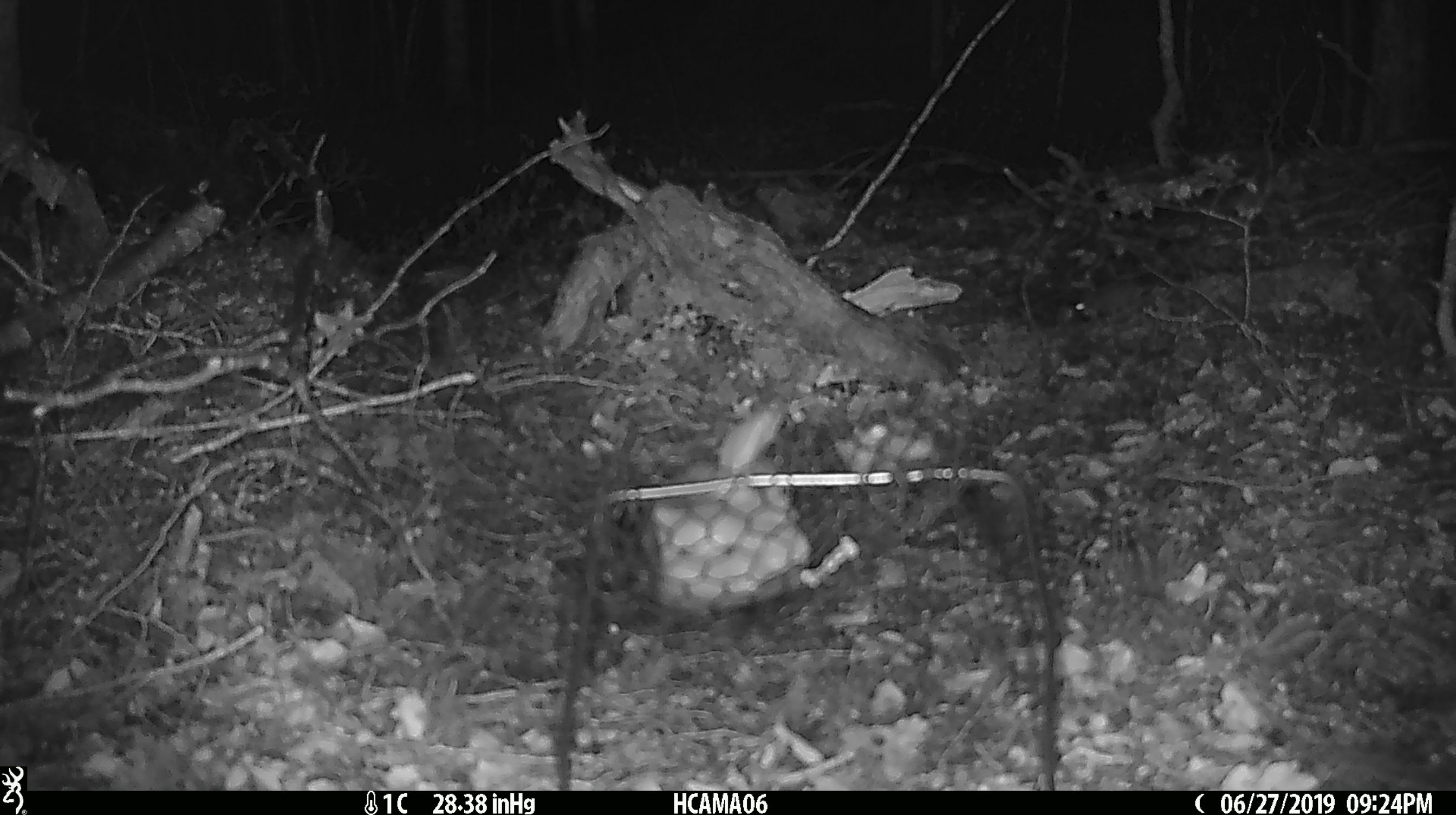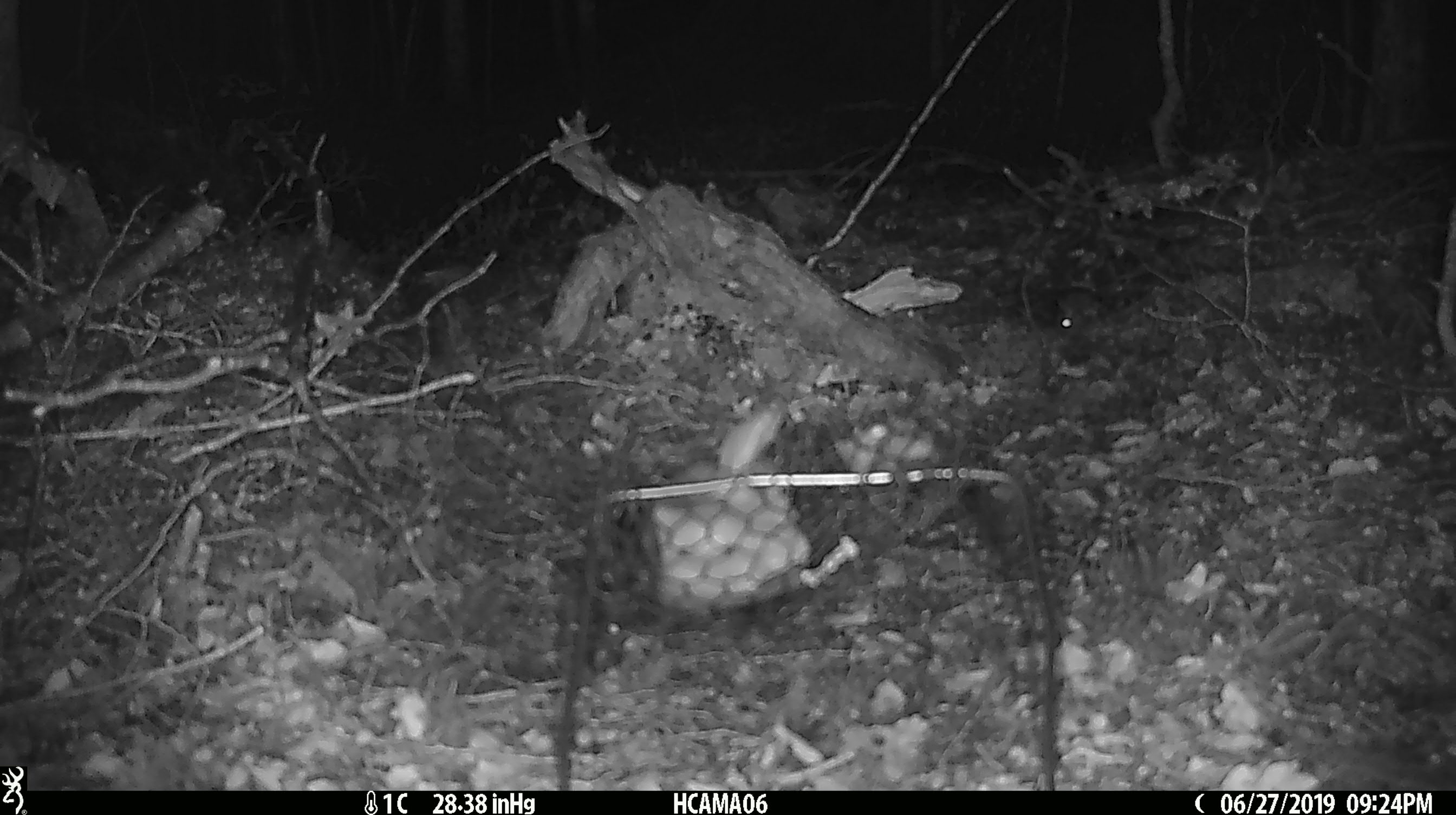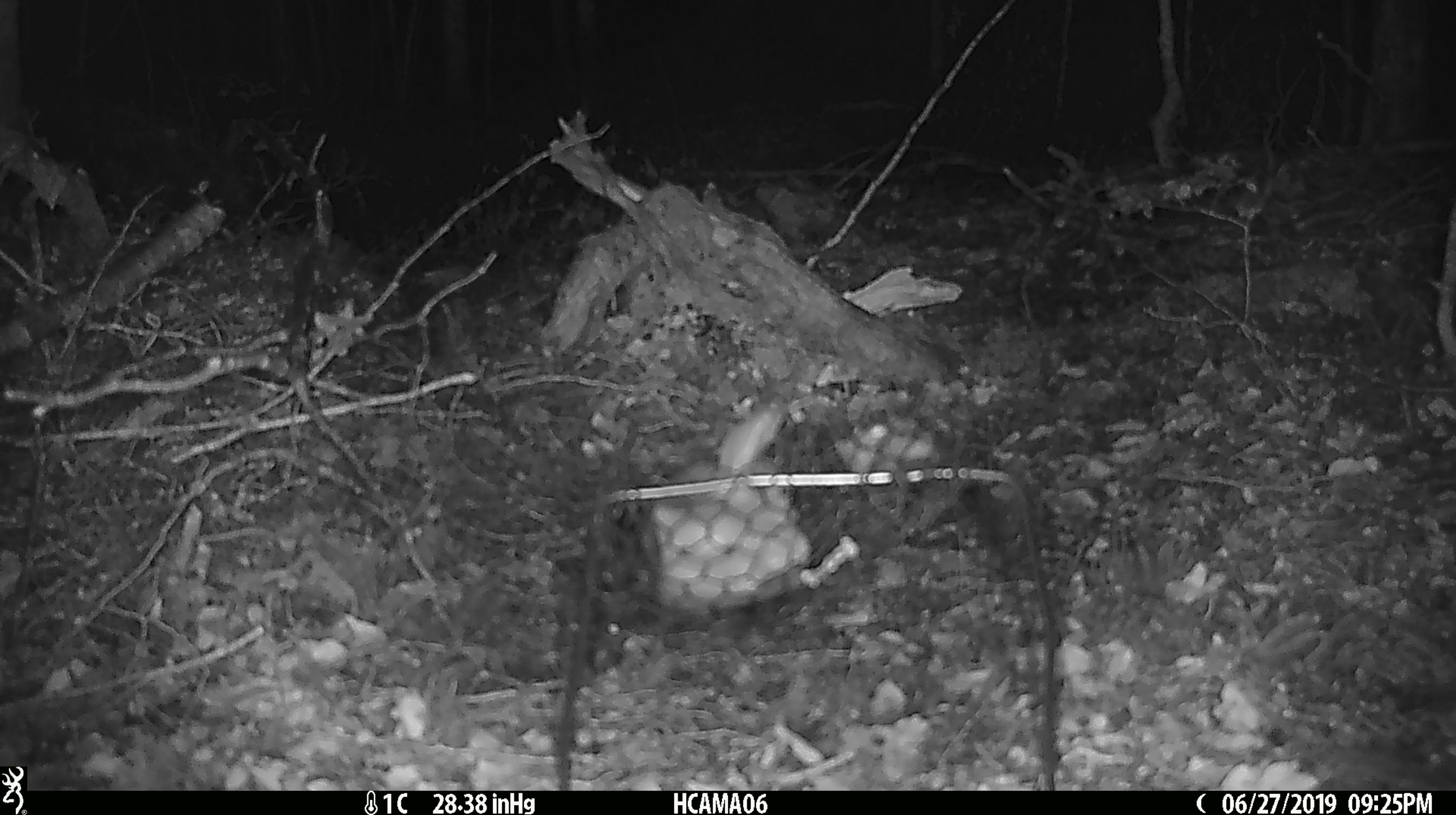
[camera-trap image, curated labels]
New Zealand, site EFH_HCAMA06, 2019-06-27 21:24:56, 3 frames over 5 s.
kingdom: Animalia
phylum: Chordata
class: Mammalia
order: Rodentia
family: Muridae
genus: Mus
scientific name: Mus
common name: mouse